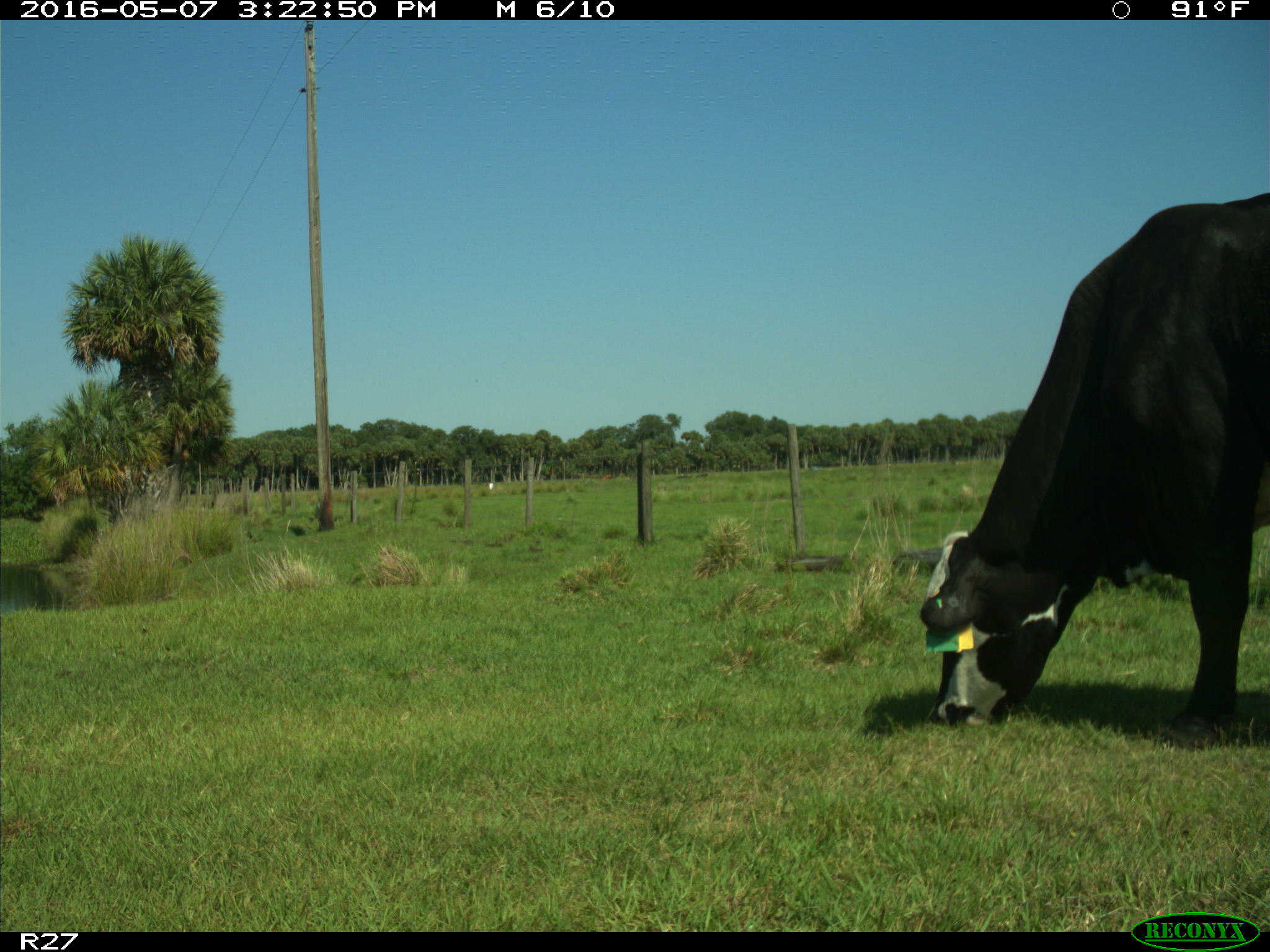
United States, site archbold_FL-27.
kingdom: Animalia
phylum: Chordata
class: Mammalia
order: Artiodactyla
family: Bovidae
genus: Bos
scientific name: Bos taurus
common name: domestic cow